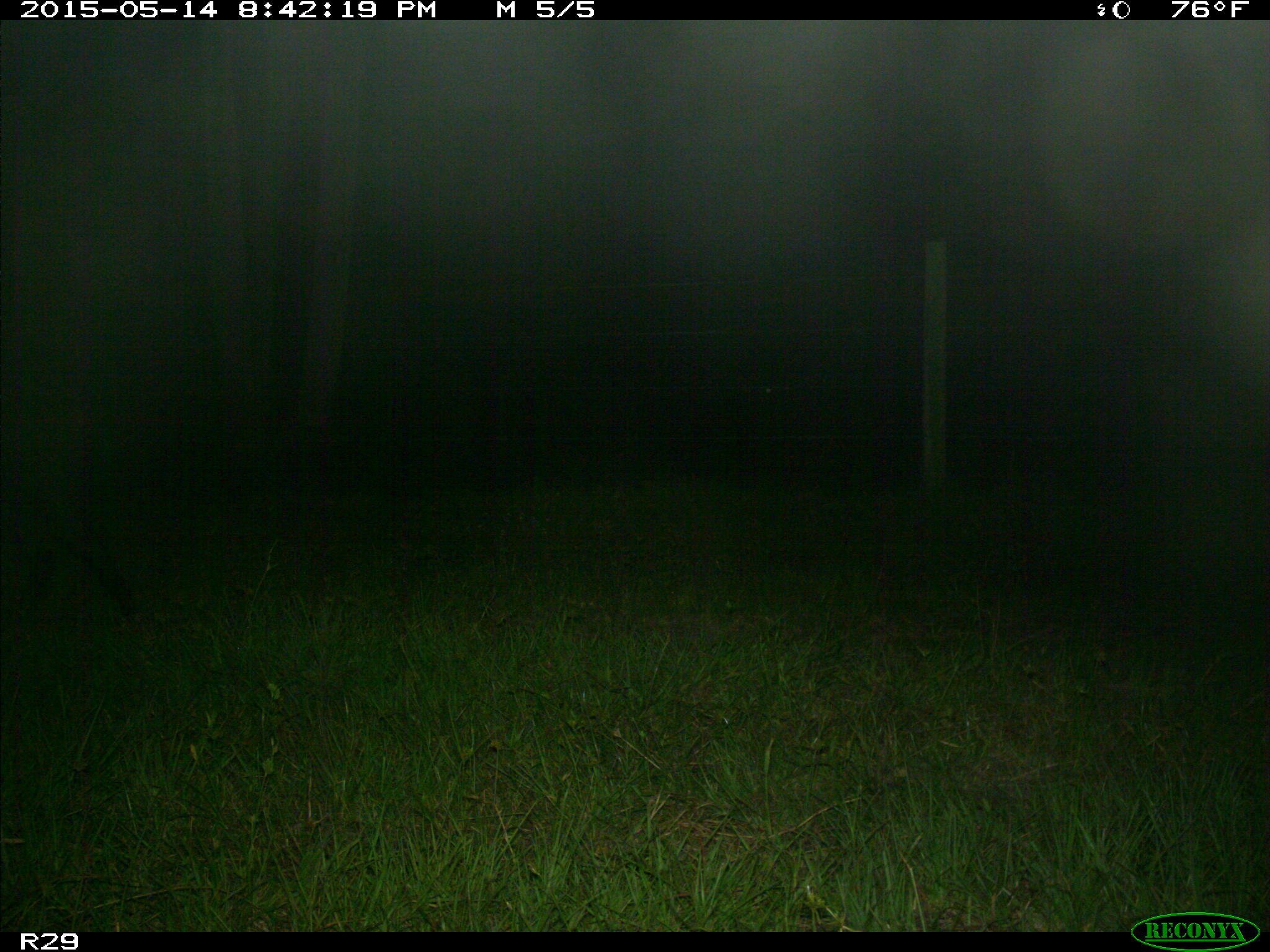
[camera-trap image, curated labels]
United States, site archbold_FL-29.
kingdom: Animalia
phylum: Chordata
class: Mammalia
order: Artiodactyla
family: Suidae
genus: Sus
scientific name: Sus scrofa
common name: wild boar